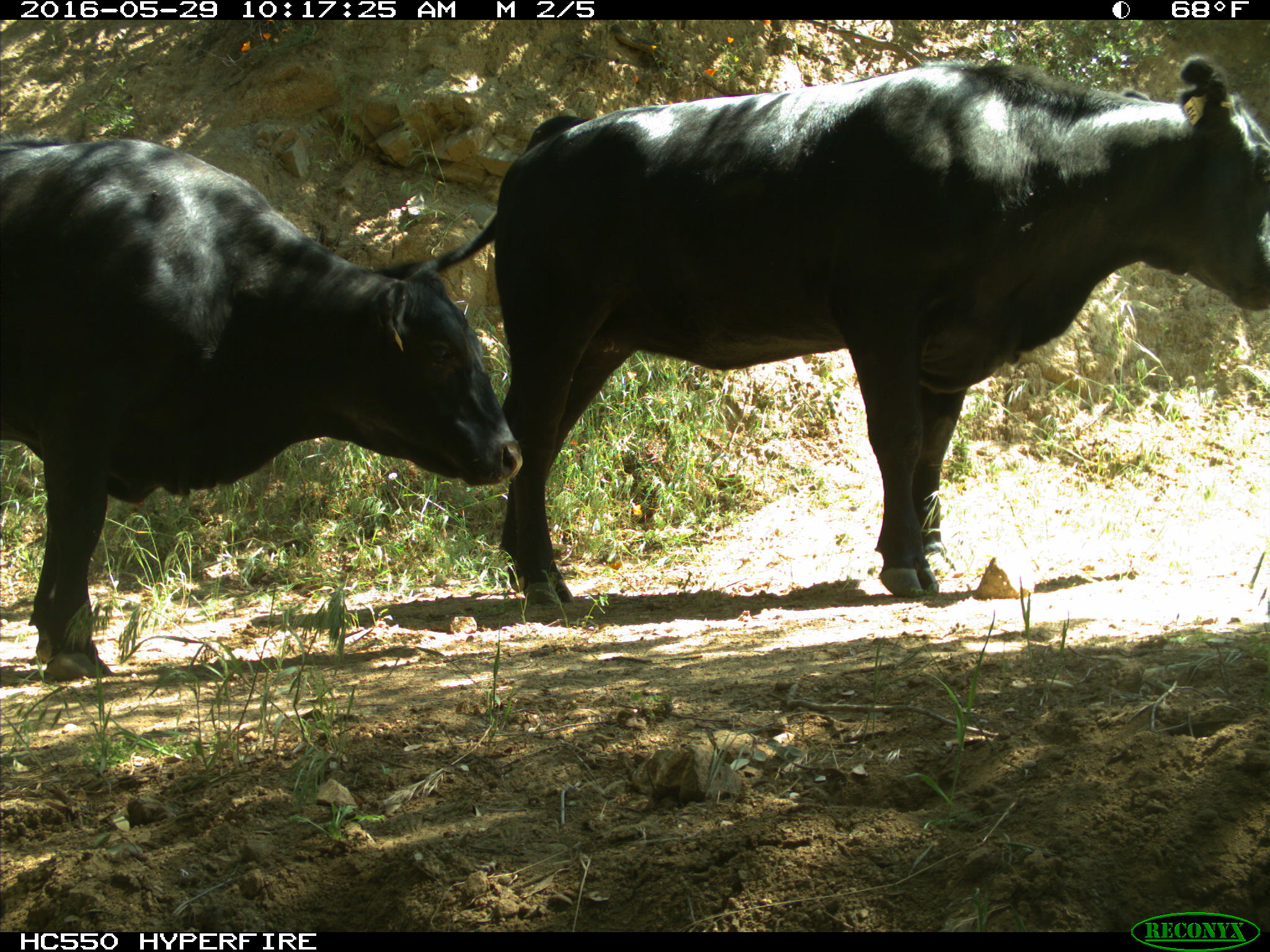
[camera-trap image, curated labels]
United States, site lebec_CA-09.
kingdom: Animalia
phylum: Chordata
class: Mammalia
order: Artiodactyla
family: Bovidae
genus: Bos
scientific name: Bos taurus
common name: domestic cow